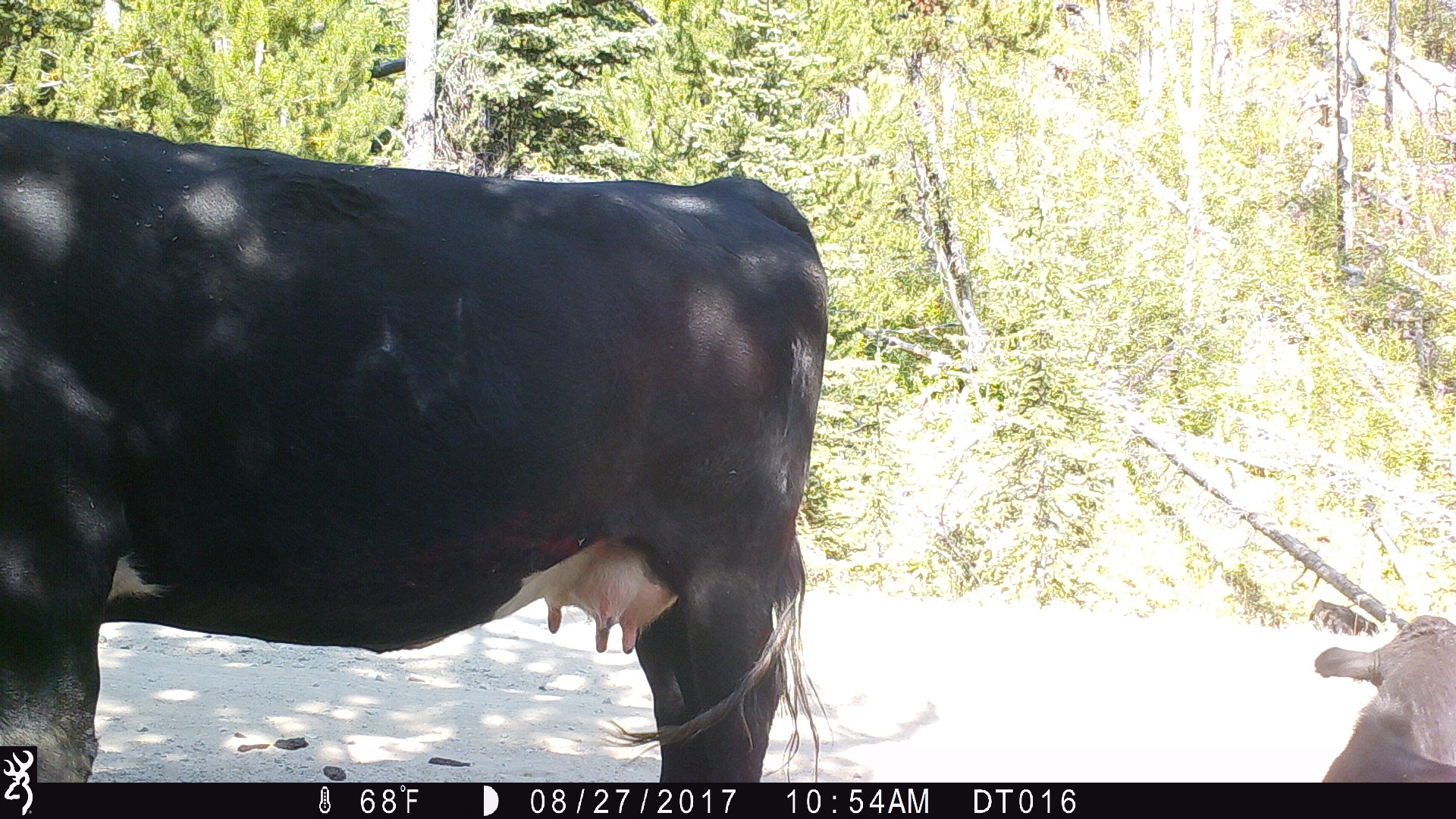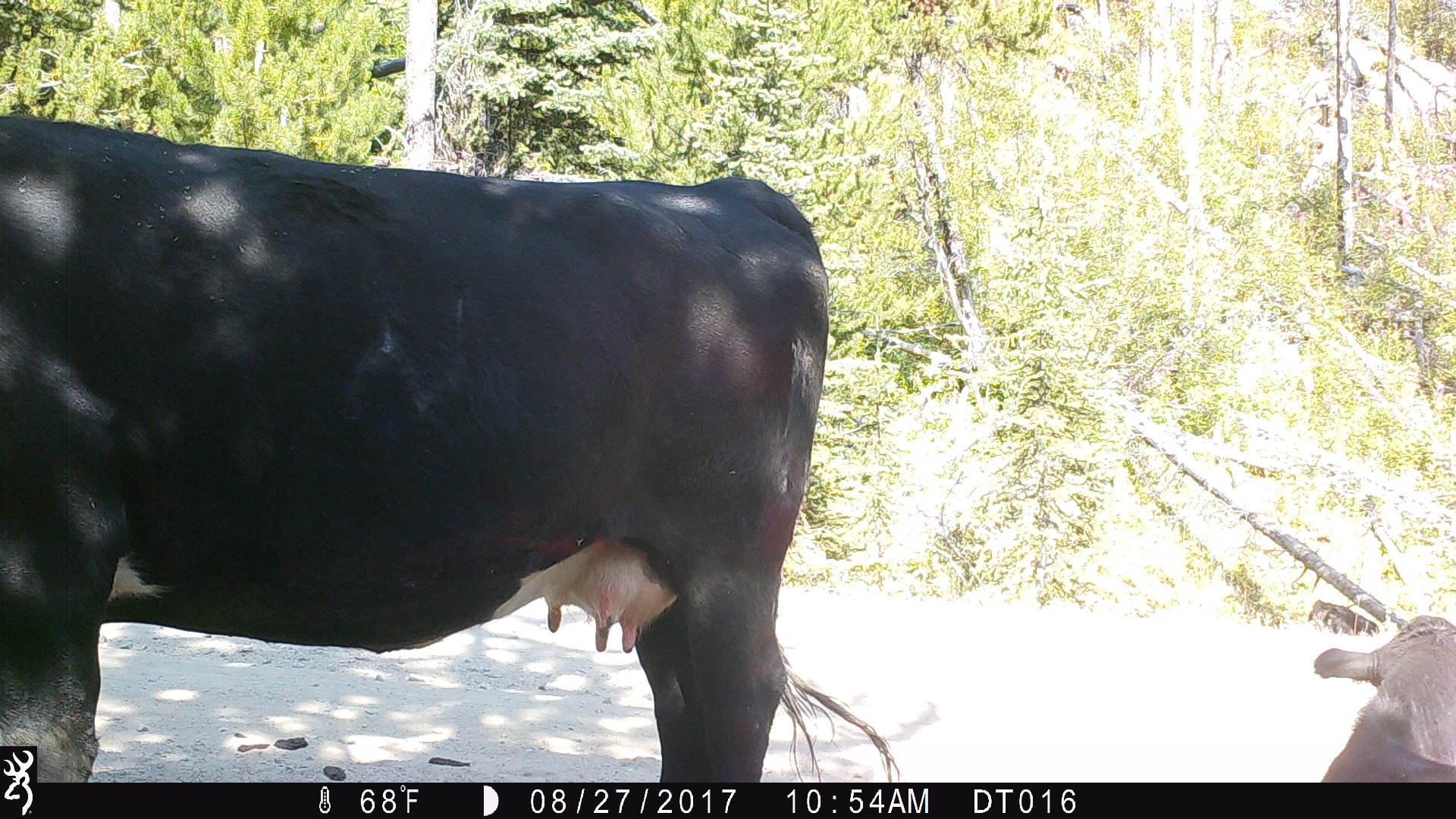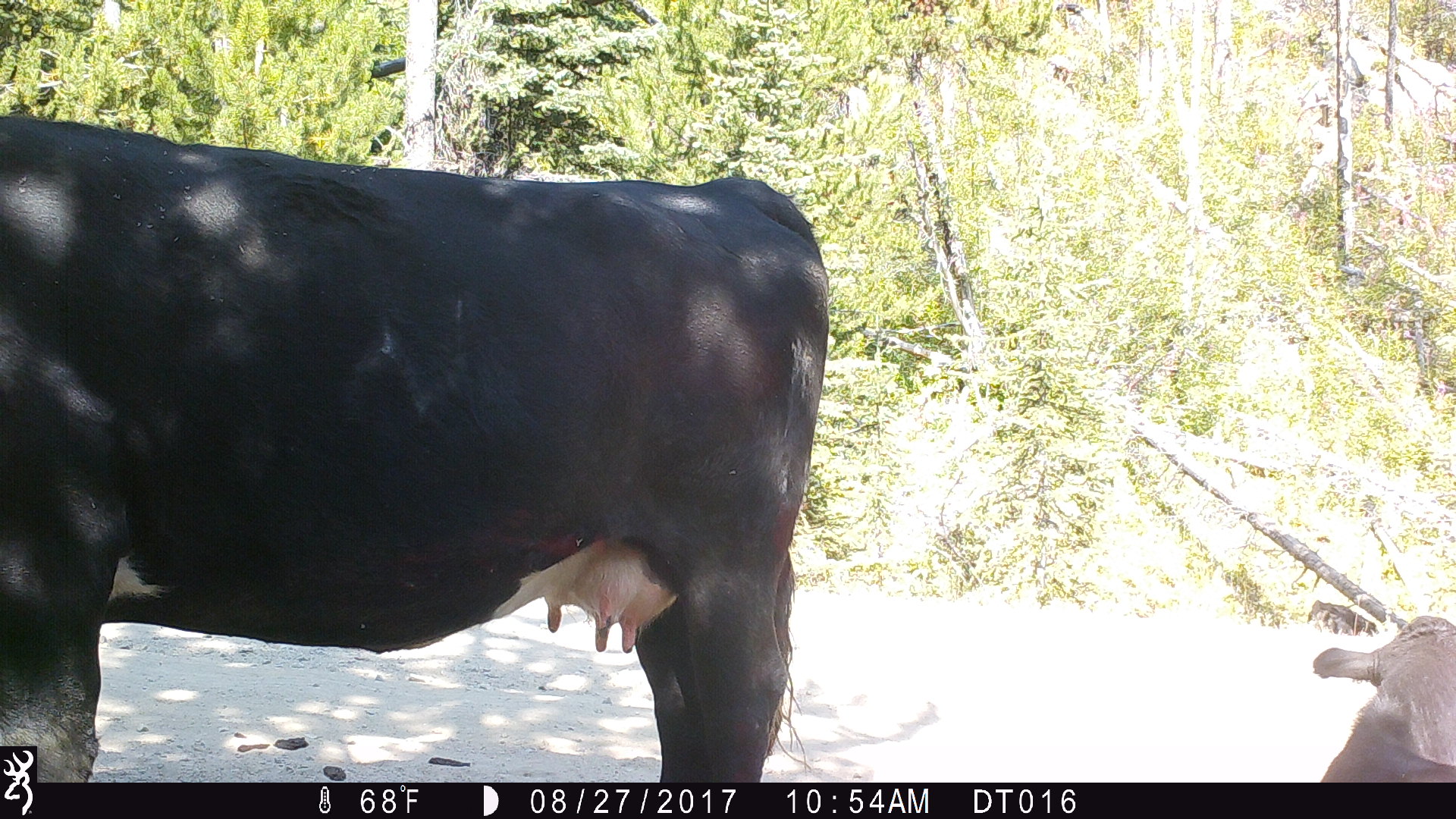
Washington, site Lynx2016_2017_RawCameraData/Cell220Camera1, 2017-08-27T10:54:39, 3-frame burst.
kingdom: Animalia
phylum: Chordata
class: Mammalia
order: Artiodactyla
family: Bovidae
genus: Bos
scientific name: Bos taurus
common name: domestic cattle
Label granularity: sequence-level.